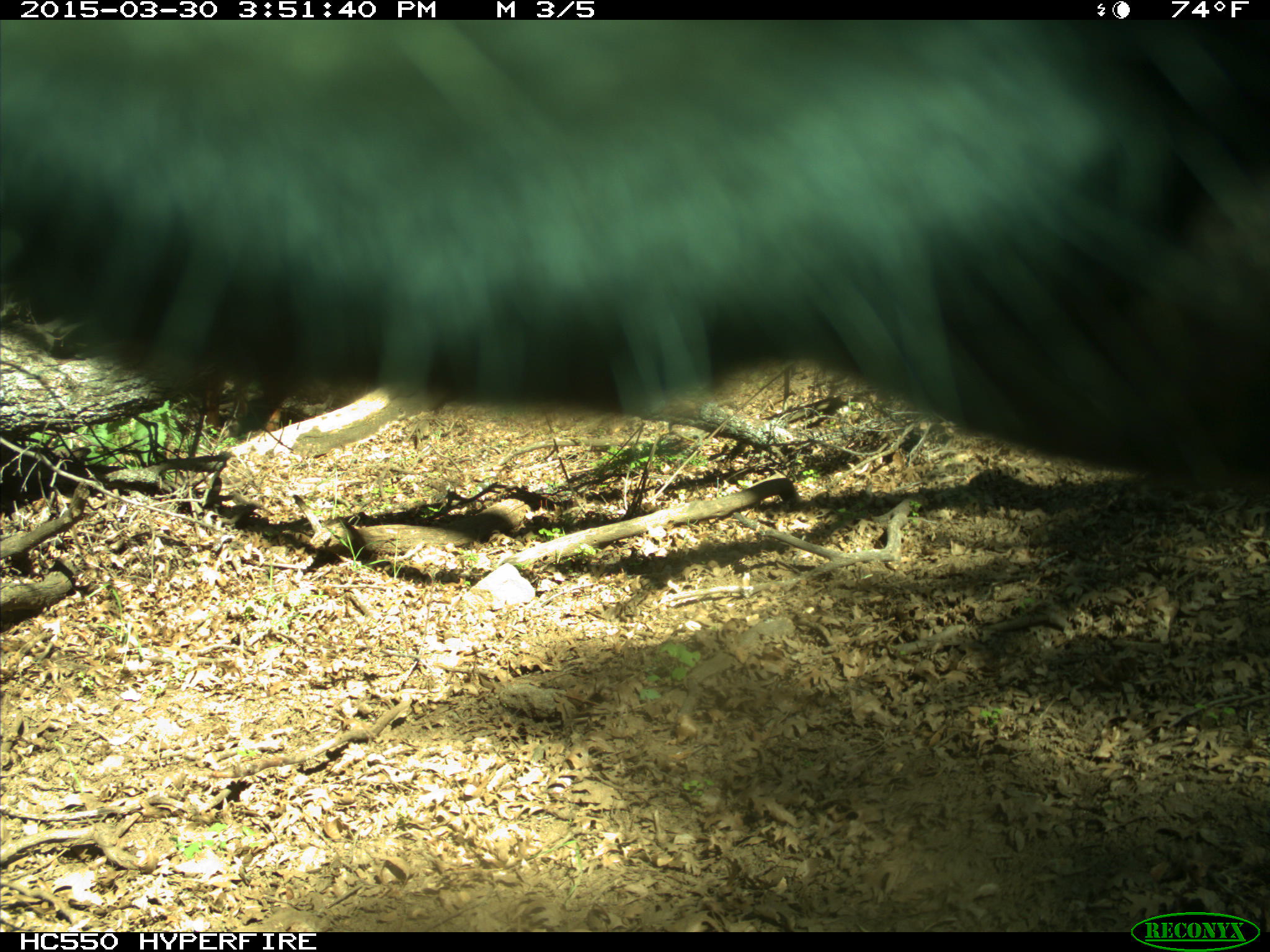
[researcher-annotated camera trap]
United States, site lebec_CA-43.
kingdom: Animalia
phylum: Chordata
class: Mammalia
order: Artiodactyla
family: Bovidae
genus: Bos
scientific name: Bos taurus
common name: domestic cow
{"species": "Bos taurus (domestic cow)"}